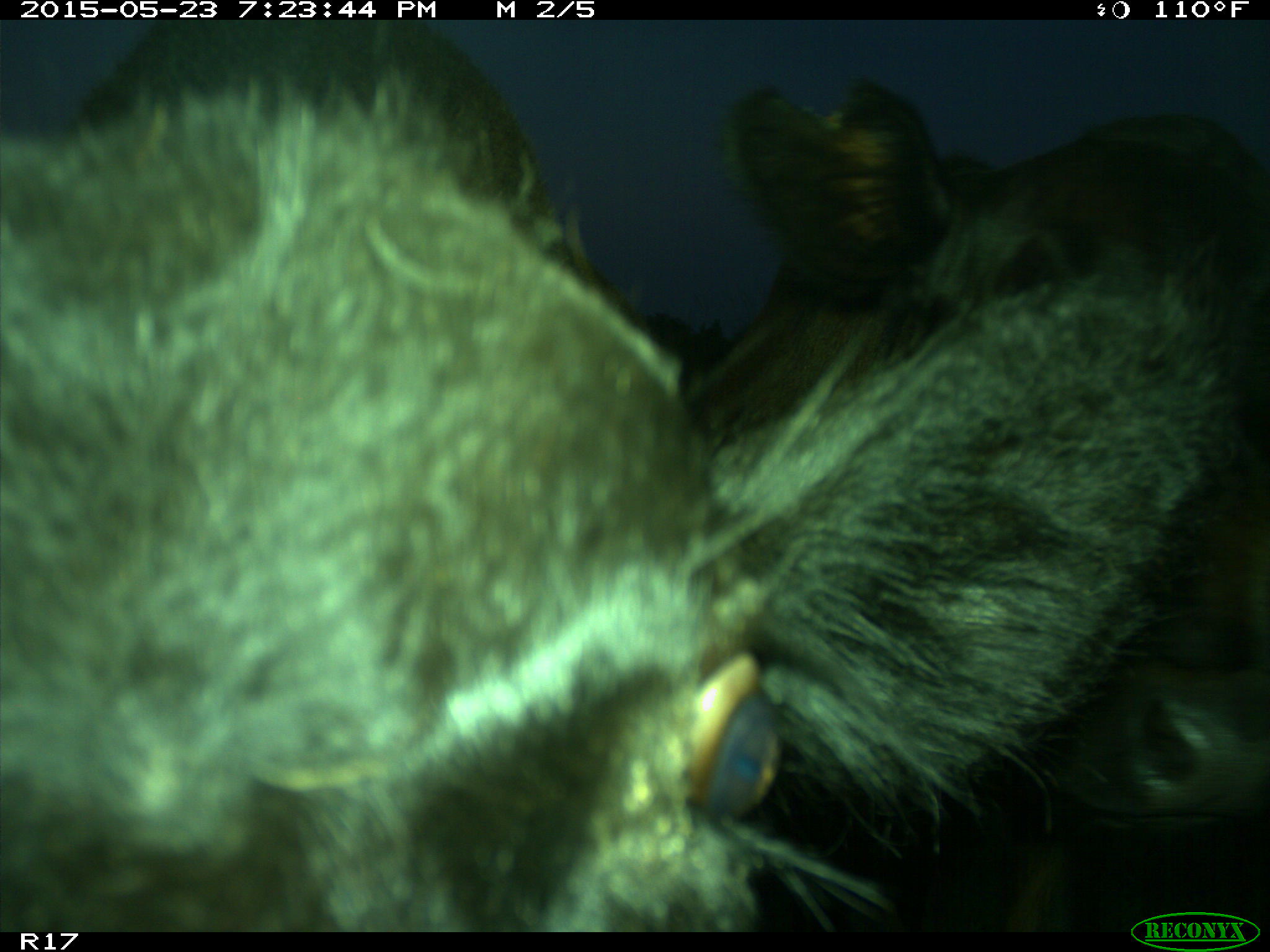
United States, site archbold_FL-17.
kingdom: Animalia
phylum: Chordata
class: Mammalia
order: Artiodactyla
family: Bovidae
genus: Bos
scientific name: Bos taurus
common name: domestic cow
Bos taurus (domestic cow).